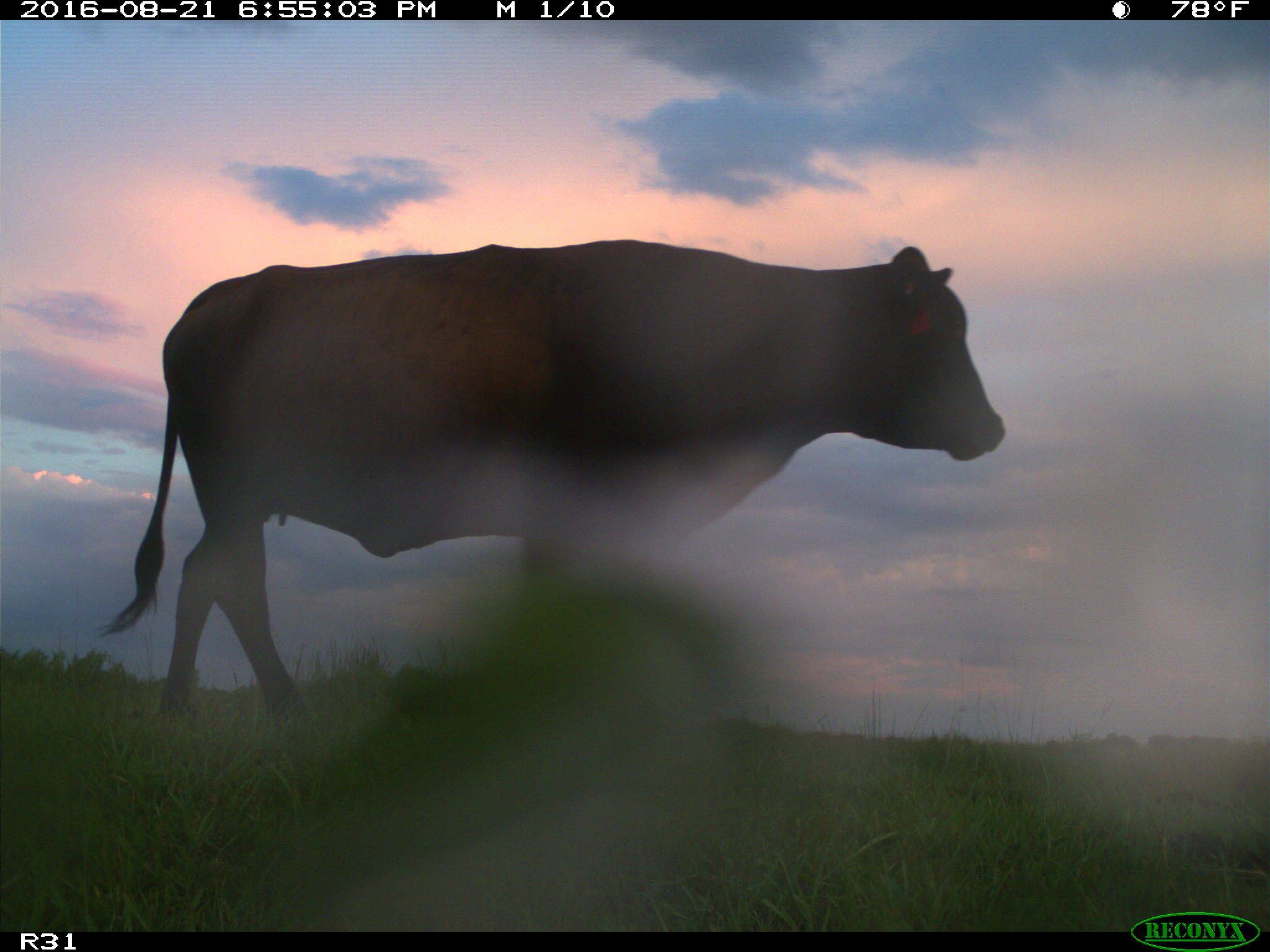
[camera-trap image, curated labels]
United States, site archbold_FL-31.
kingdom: Animalia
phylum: Chordata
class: Mammalia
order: Artiodactyla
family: Bovidae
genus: Bos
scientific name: Bos taurus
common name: domestic cow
Bos taurus (domestic cow).